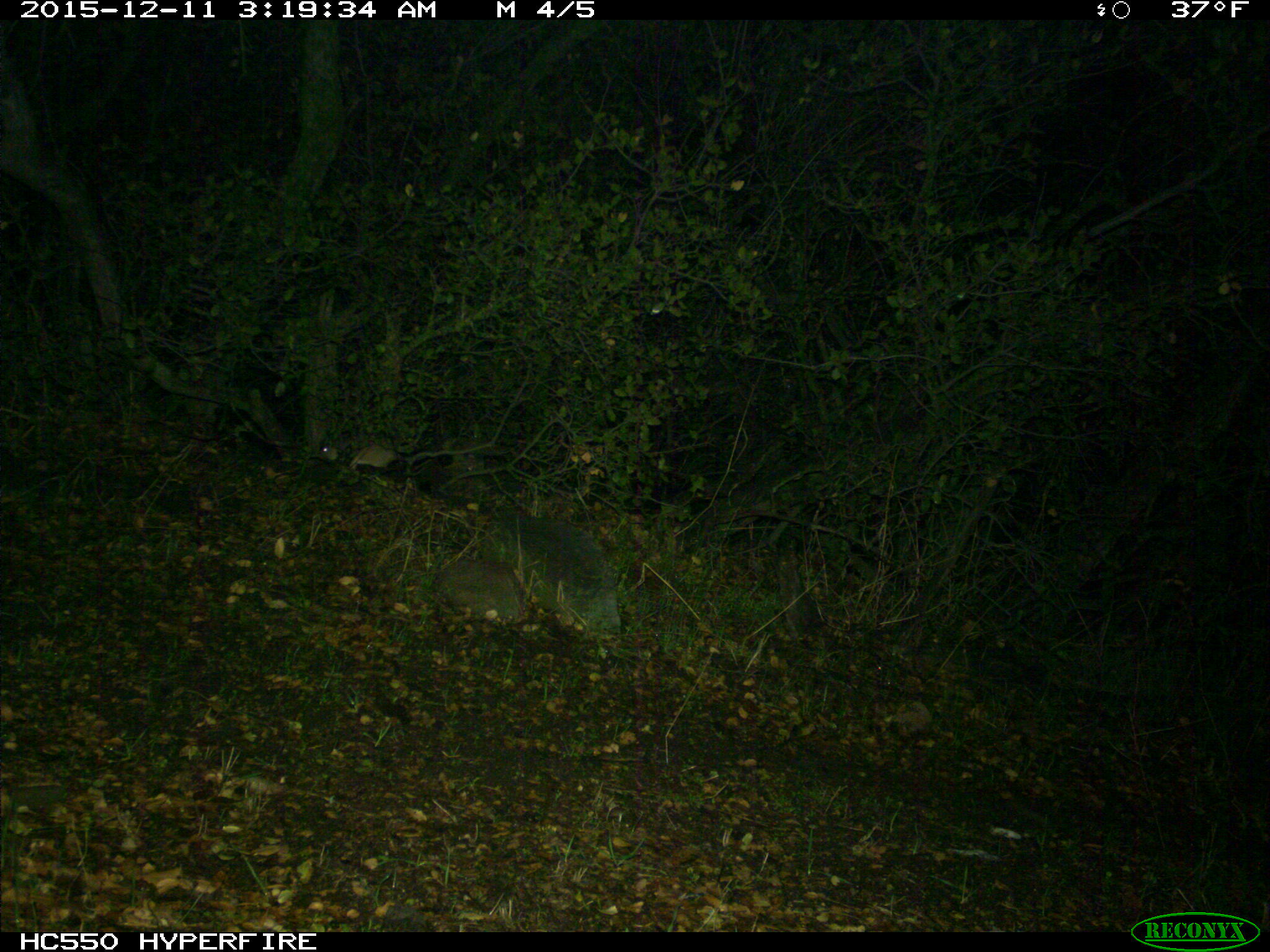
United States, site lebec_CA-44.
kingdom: Animalia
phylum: Chordata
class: Mammalia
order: Rodentia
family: Cricetidae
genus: Neotoma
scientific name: Neotoma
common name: pack rat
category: unidentified pack rat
Unidentified pack rat (pack rat) (Neotoma).